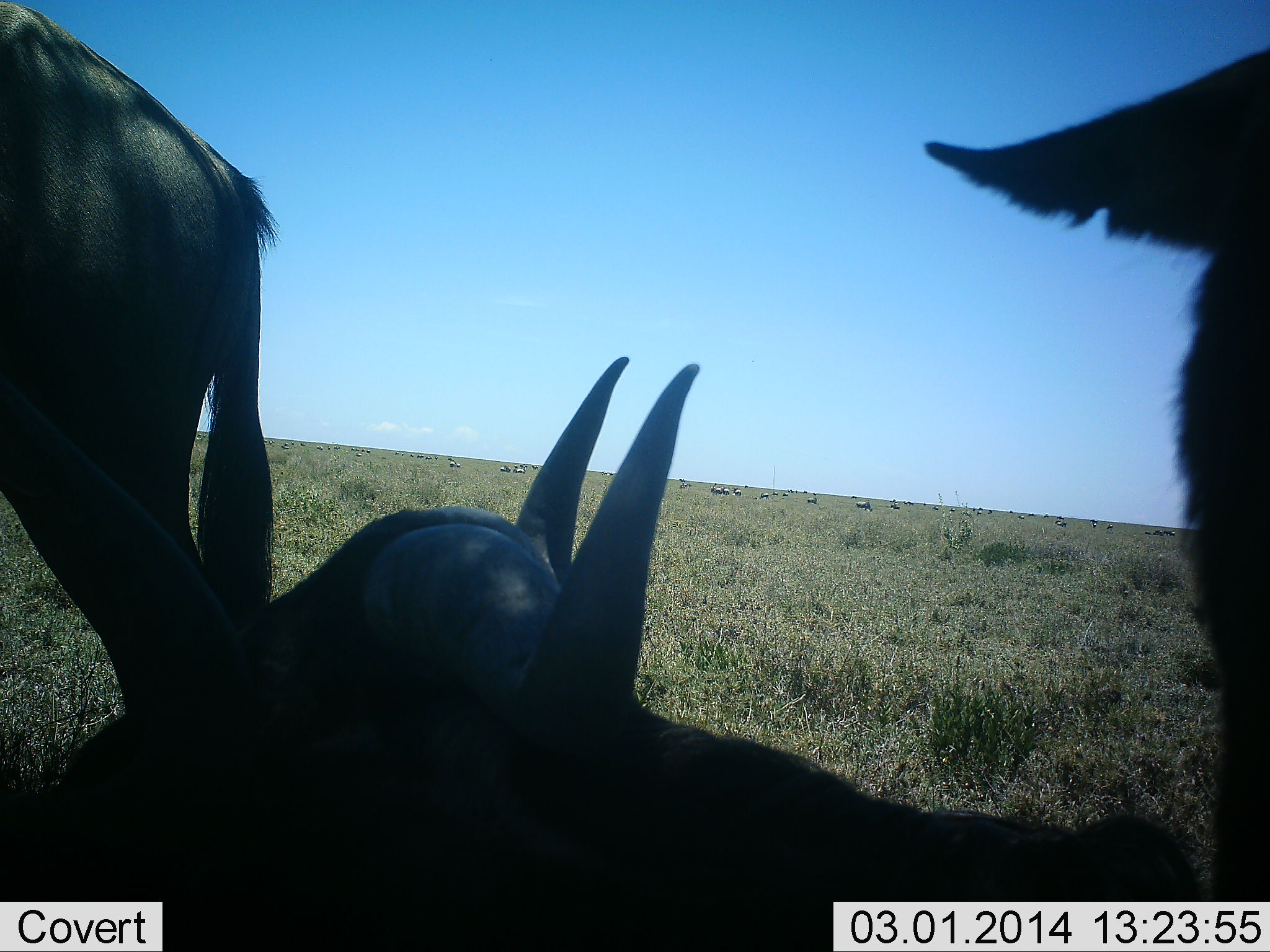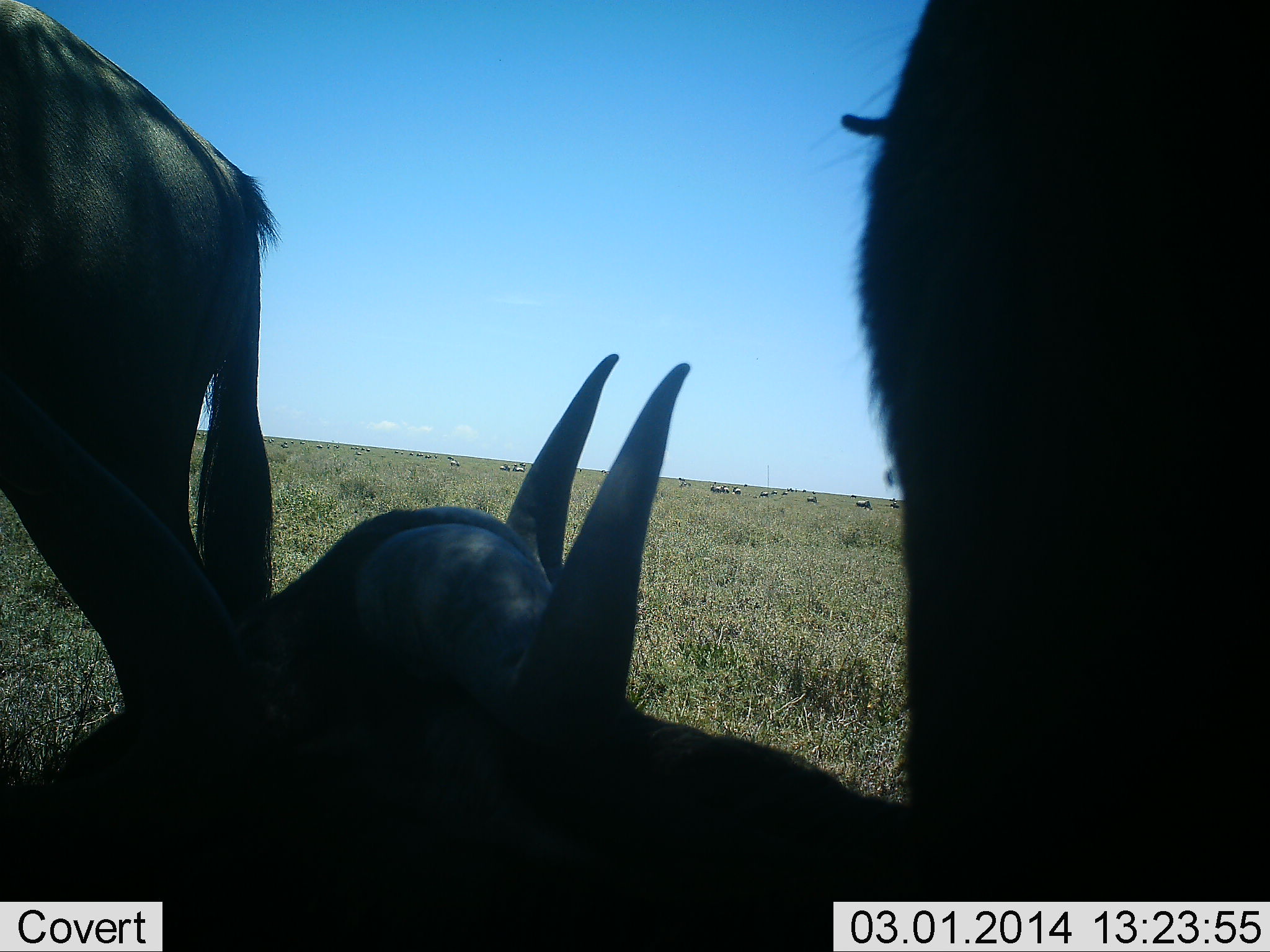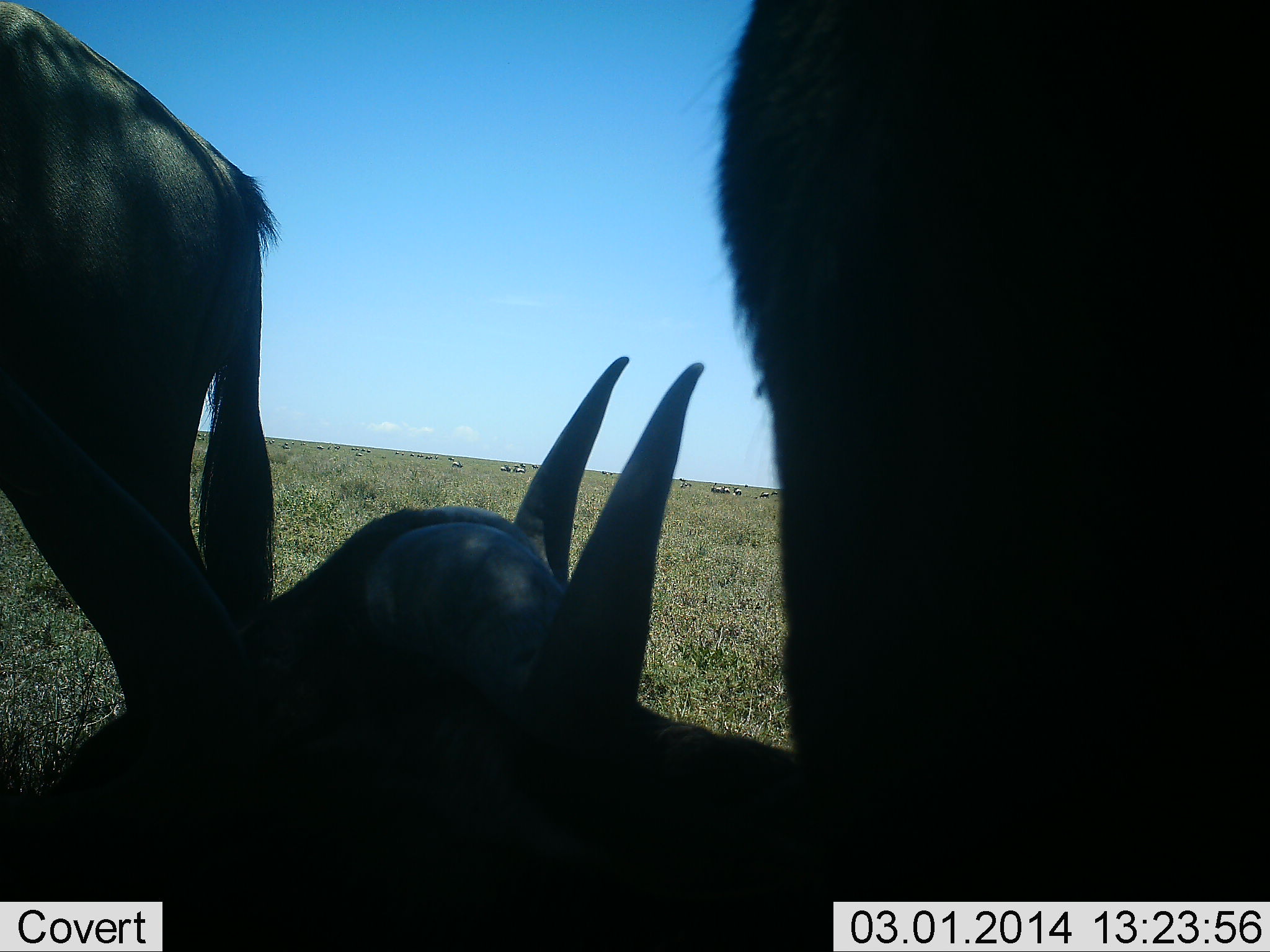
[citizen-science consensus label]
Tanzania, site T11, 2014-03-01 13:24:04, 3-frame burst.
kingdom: Animalia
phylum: Chordata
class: Mammalia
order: Artiodactyla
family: Bovidae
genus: Connochaetes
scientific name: Connochaetes taurinus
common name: blue wildebeest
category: wildebeest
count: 3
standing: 100%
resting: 100%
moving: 10%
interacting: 0%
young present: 0%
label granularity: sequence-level